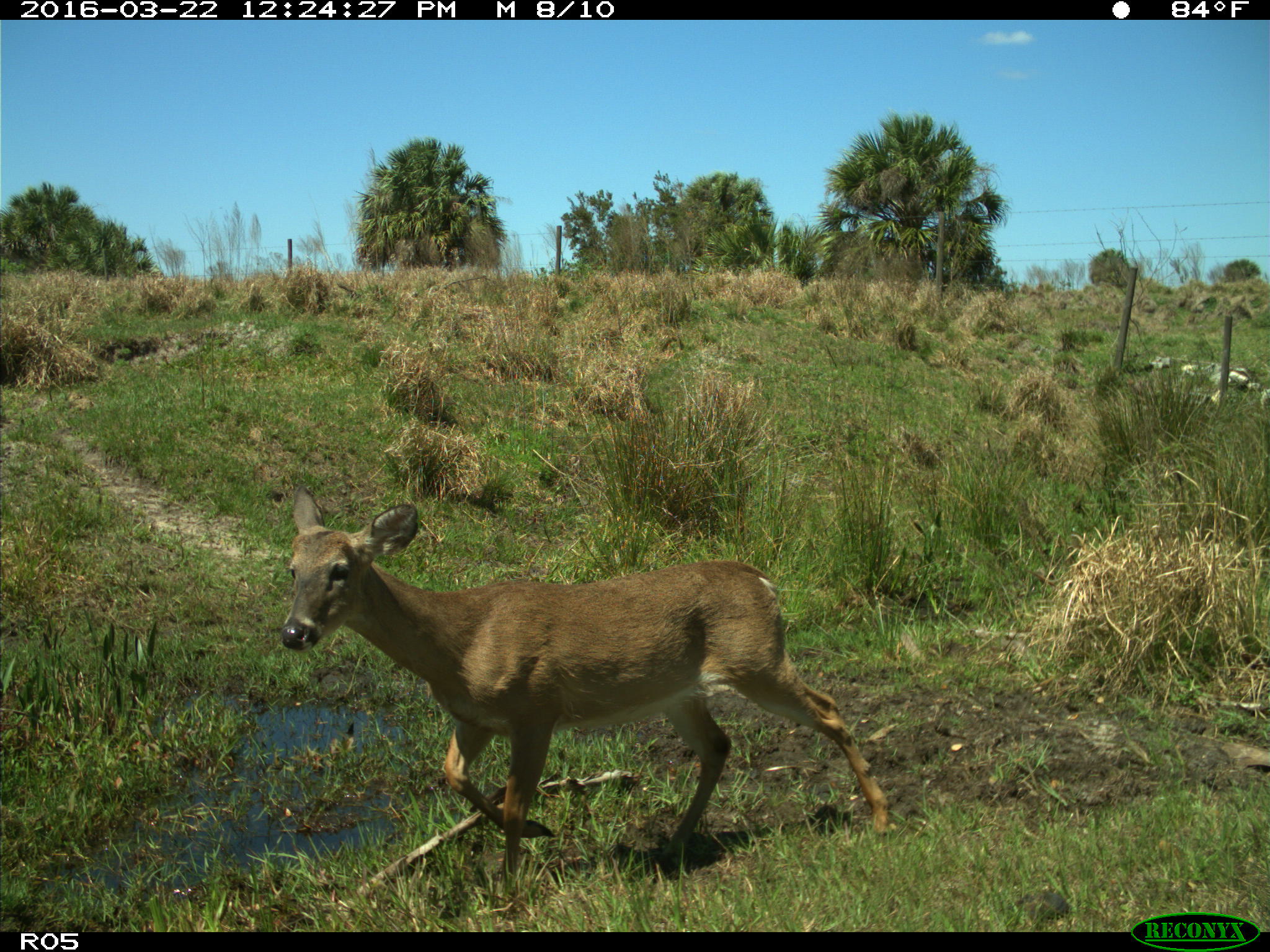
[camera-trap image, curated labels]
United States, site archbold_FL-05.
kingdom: Animalia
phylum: Chordata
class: Mammalia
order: Artiodactyla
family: Cervidae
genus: Odocoileus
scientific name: Odocoileus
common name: deer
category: unidentified deer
Unidentified deer (deer) (Odocoileus).